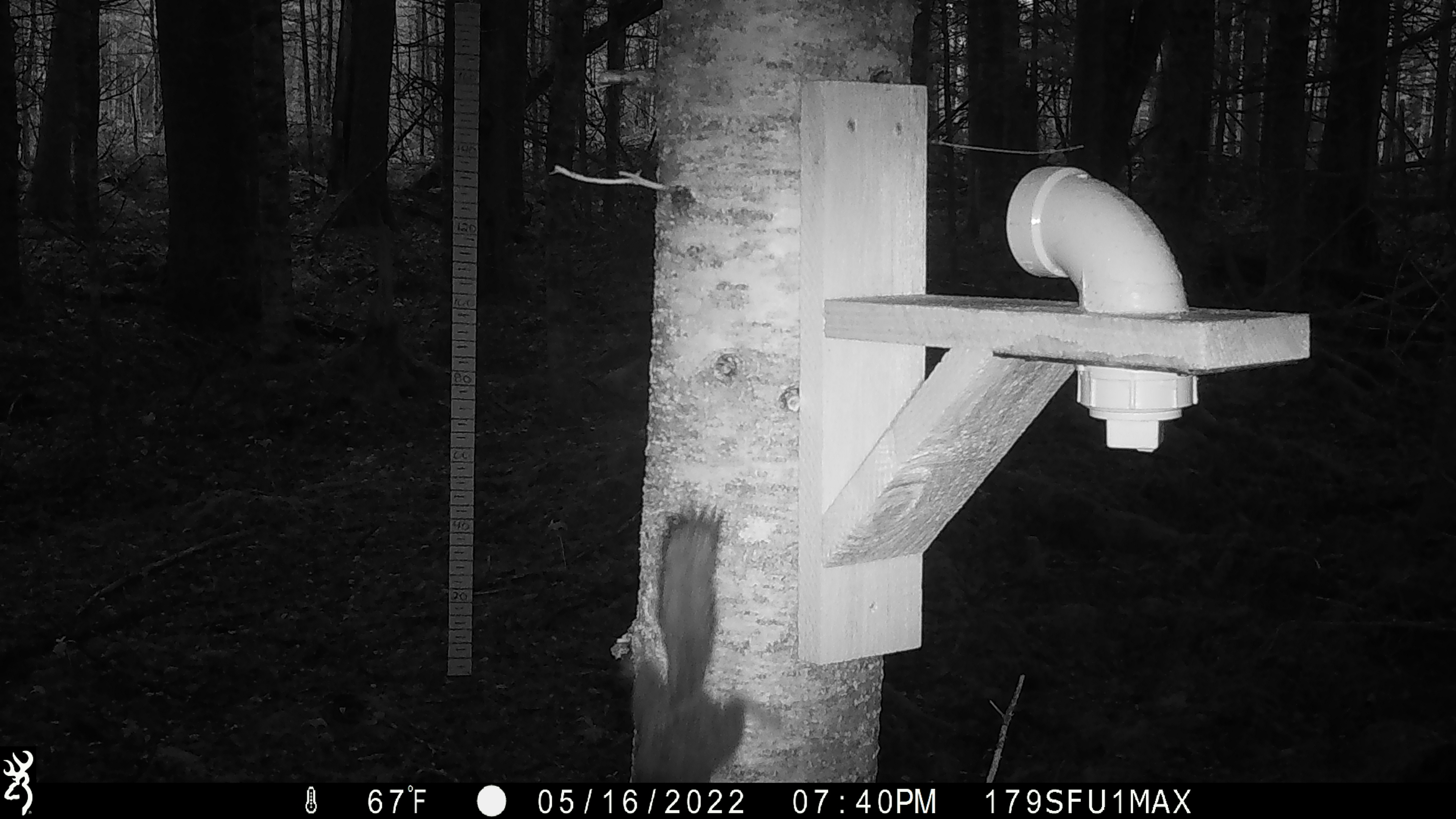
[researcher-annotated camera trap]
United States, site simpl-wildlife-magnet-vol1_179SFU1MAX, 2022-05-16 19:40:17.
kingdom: Animalia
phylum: Chordata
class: Mammalia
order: Rodentia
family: Sciuridae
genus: Tamiasciurus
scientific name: Tamiasciurus hudsonicus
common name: red squirrel